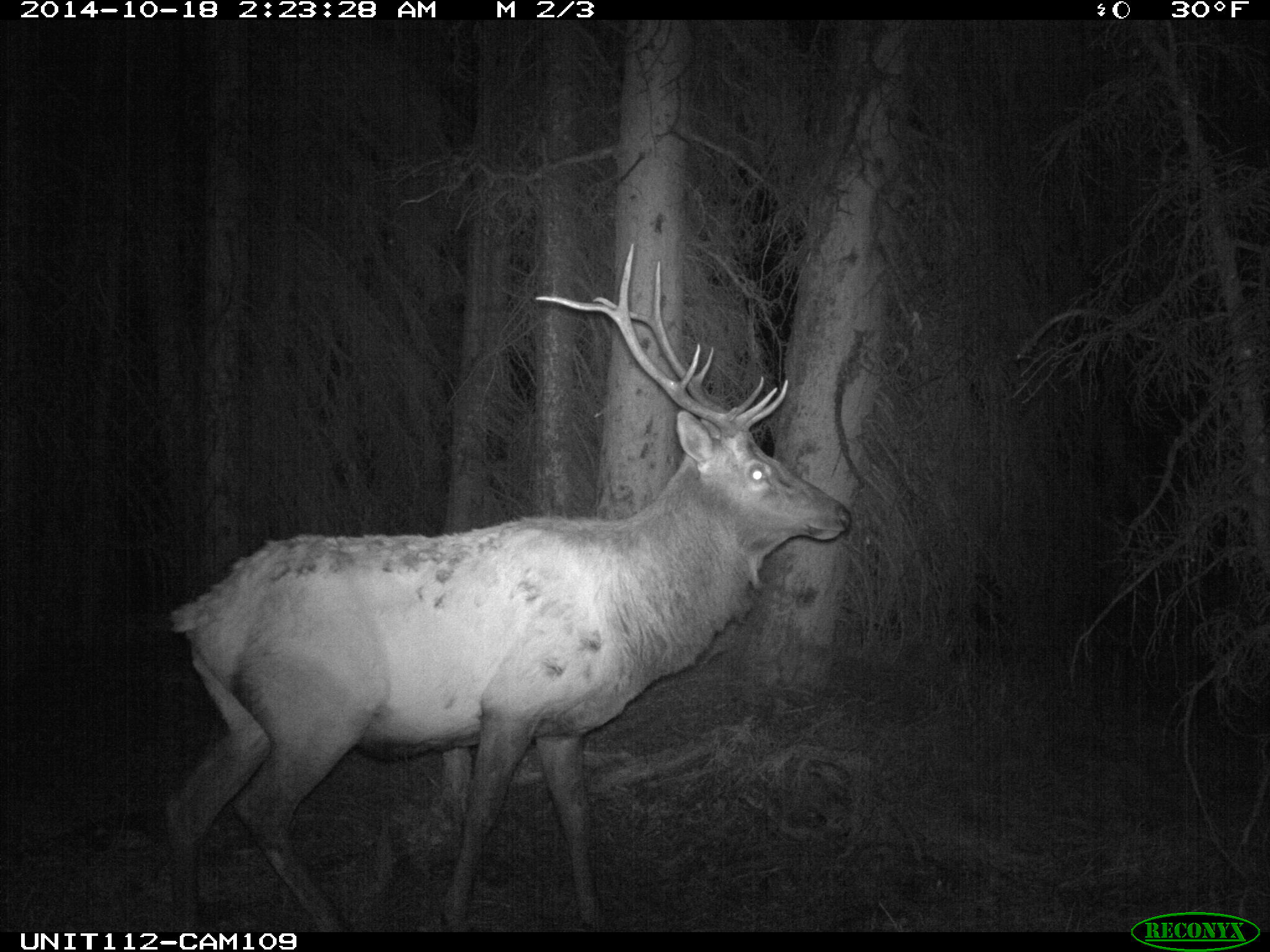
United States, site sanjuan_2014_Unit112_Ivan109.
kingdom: Animalia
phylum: Chordata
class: Mammalia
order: Artiodactyla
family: Cervidae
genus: Cervus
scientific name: Cervus elaphus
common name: red deer